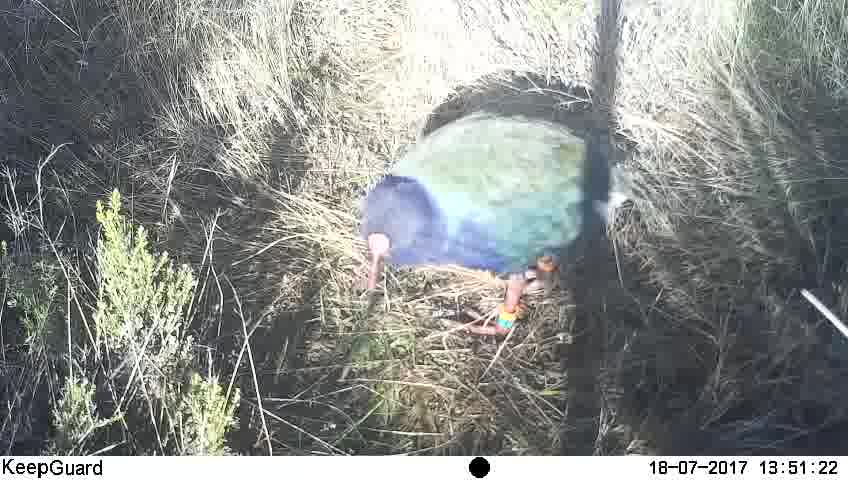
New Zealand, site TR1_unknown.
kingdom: Animalia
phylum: Chordata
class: Aves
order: Gruiformes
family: Rallidae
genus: Porphyrio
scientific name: Porphyrio mantelli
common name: takahe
Takahe (Porphyrio mantelli).